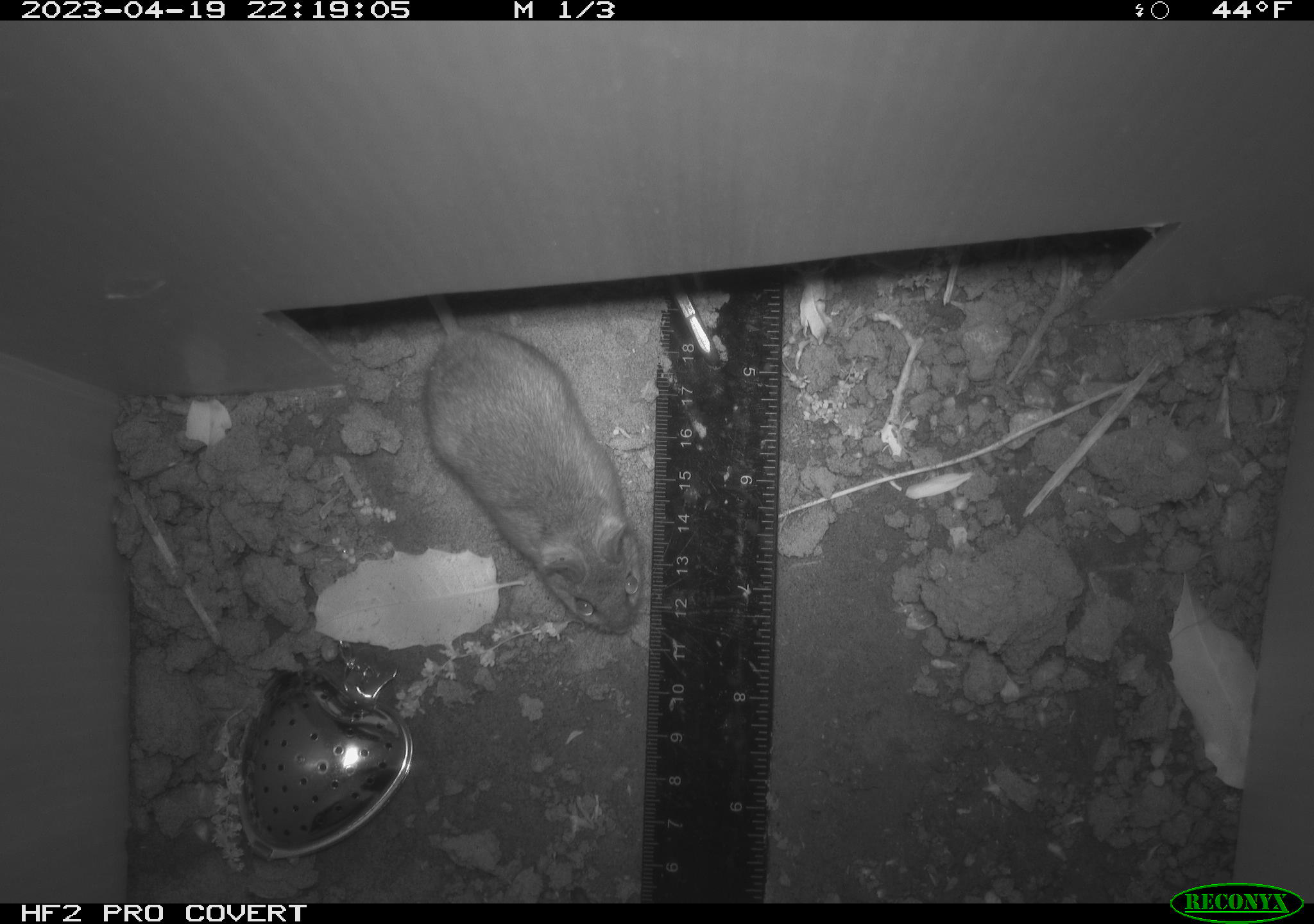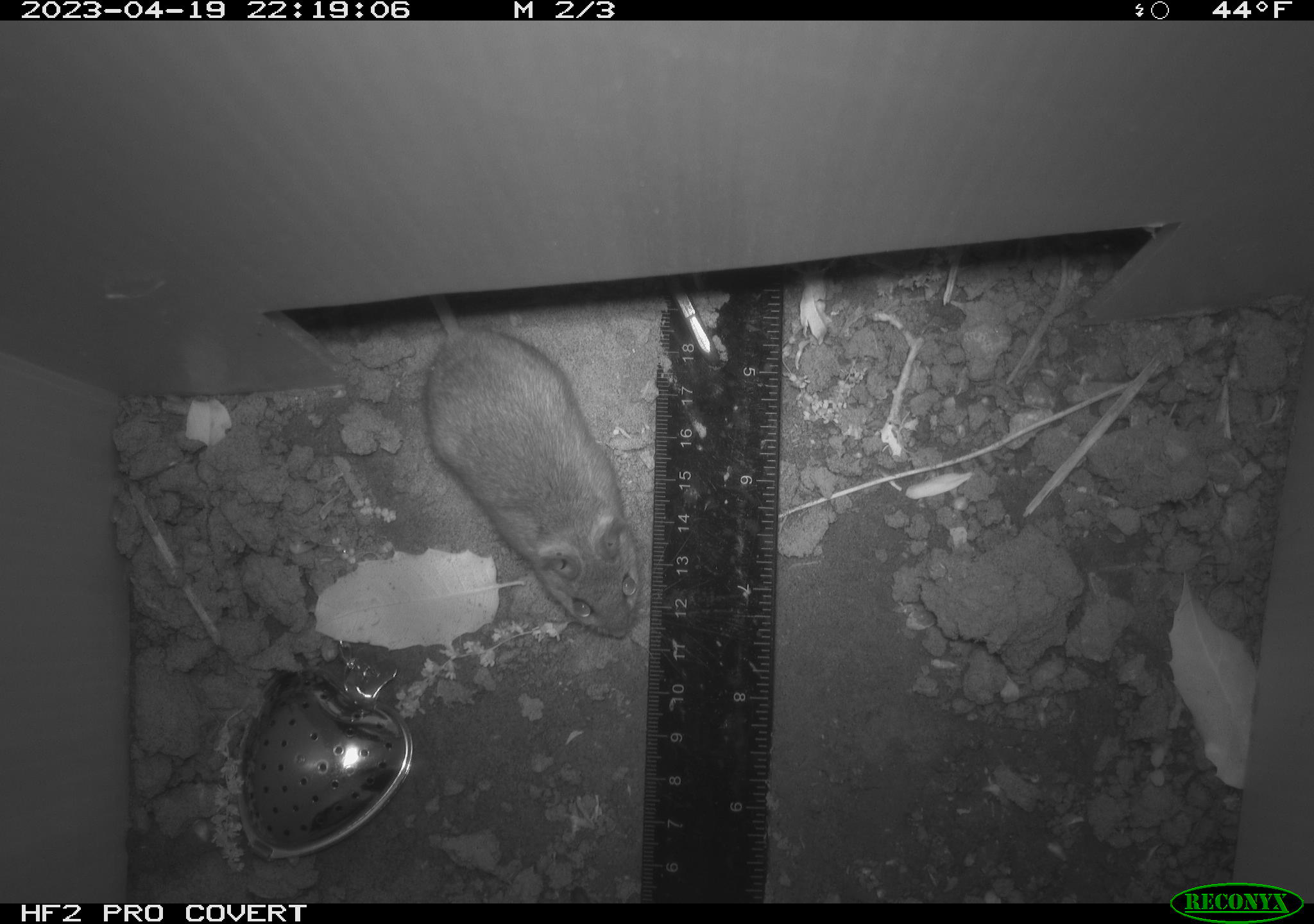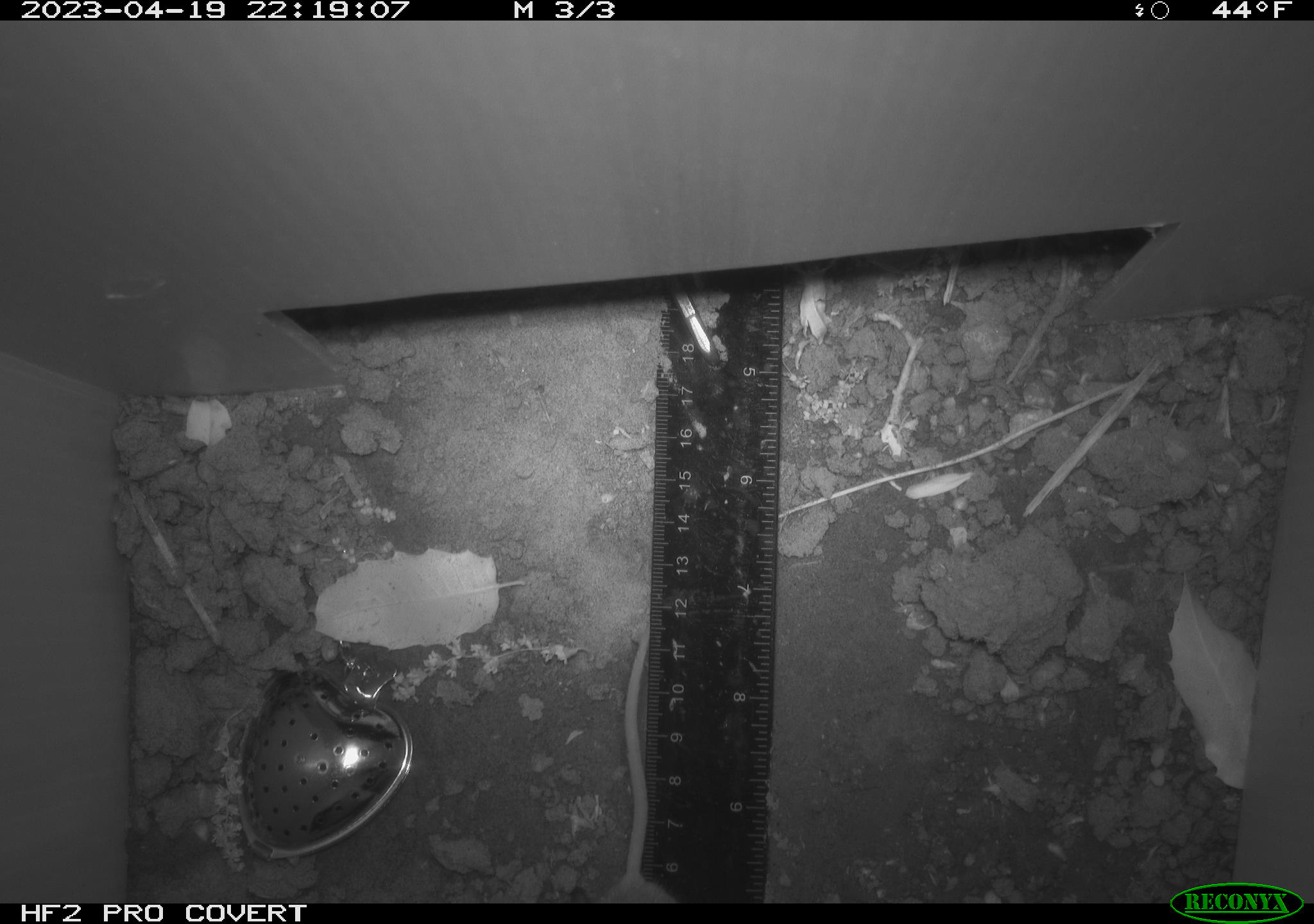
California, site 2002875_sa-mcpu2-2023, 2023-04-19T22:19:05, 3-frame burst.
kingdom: Animalia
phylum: Chordata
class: Mammalia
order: Rodentia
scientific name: Rodentia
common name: mouse species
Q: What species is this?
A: Mouse species (Rodentia).